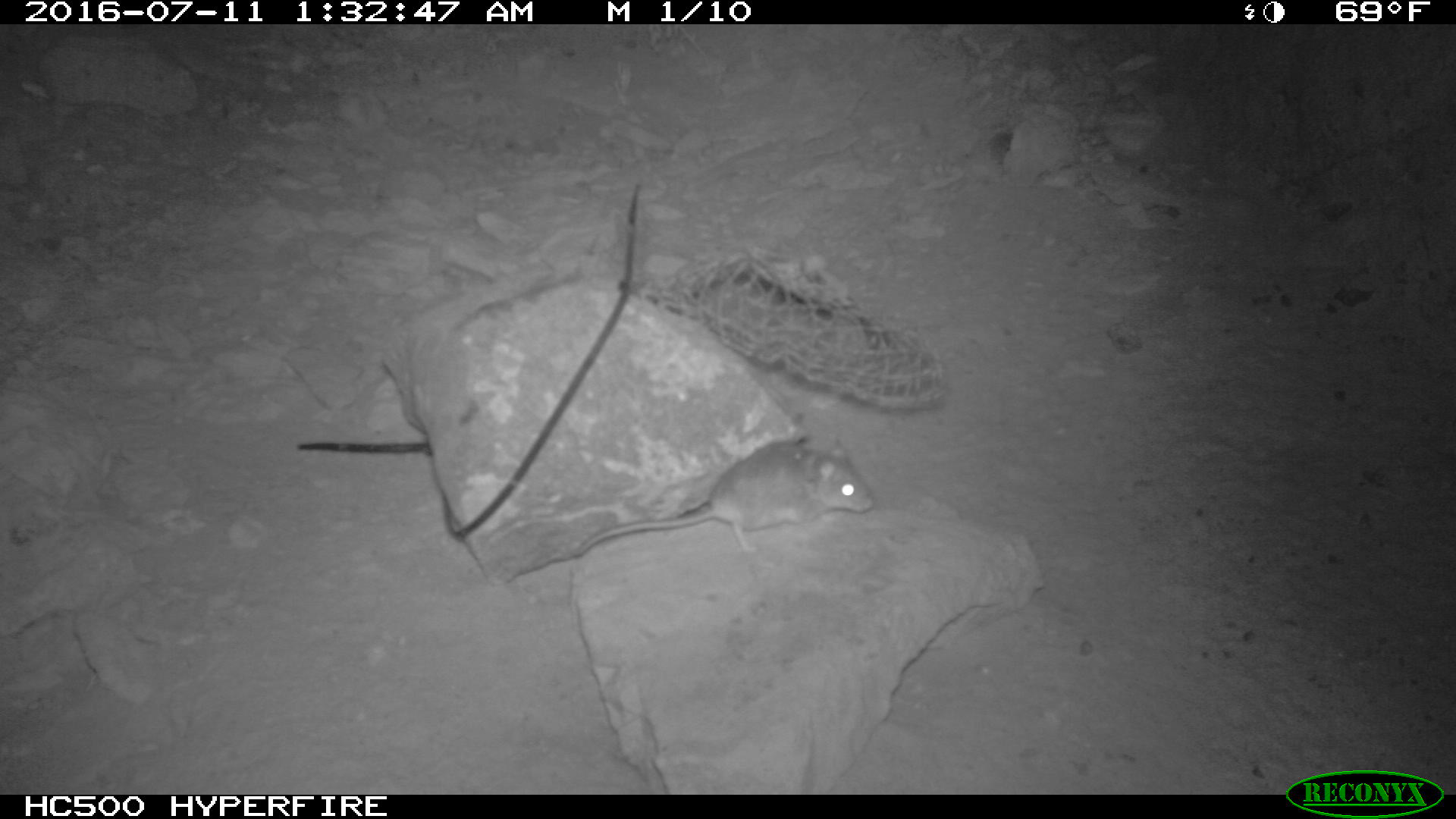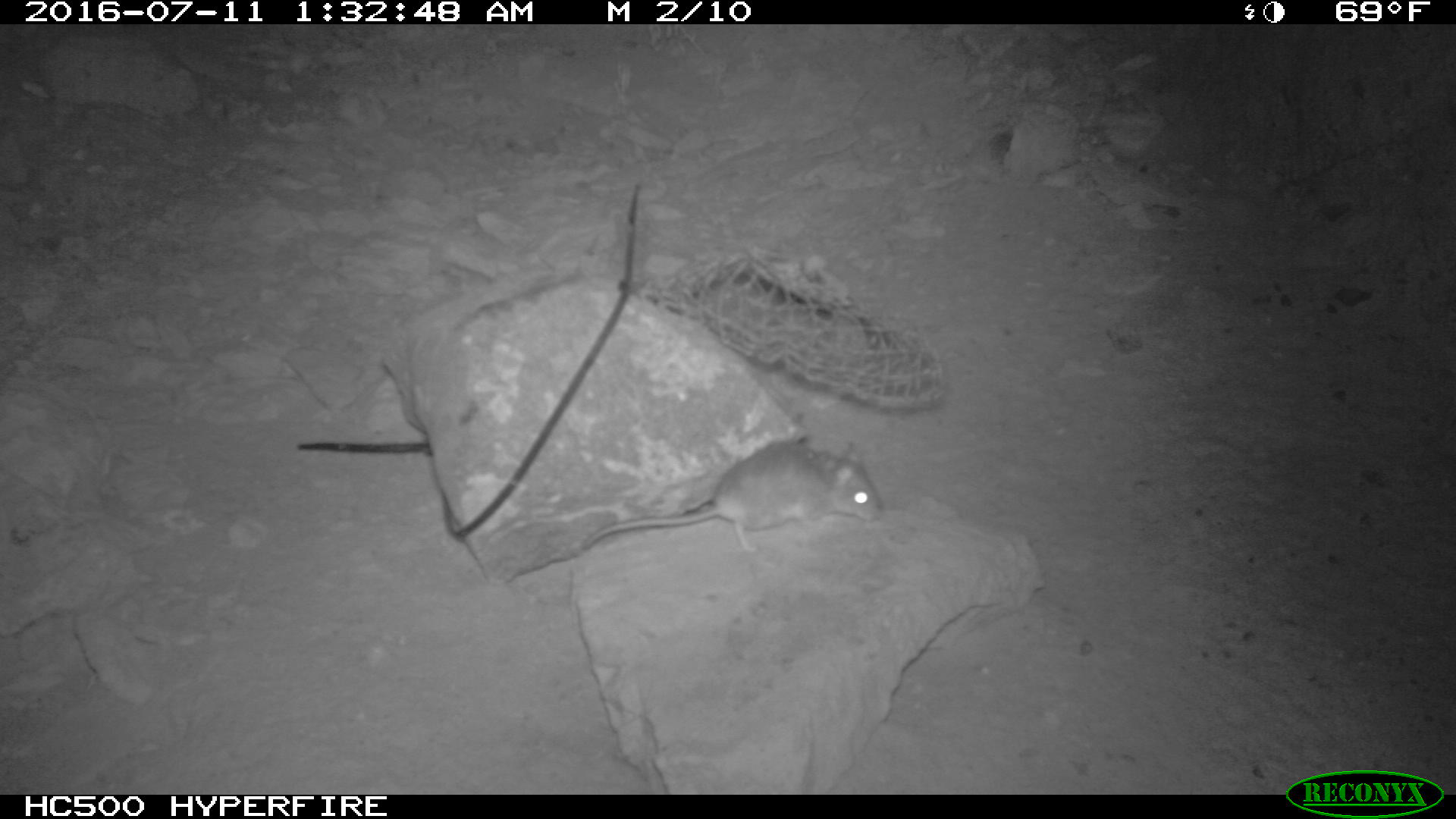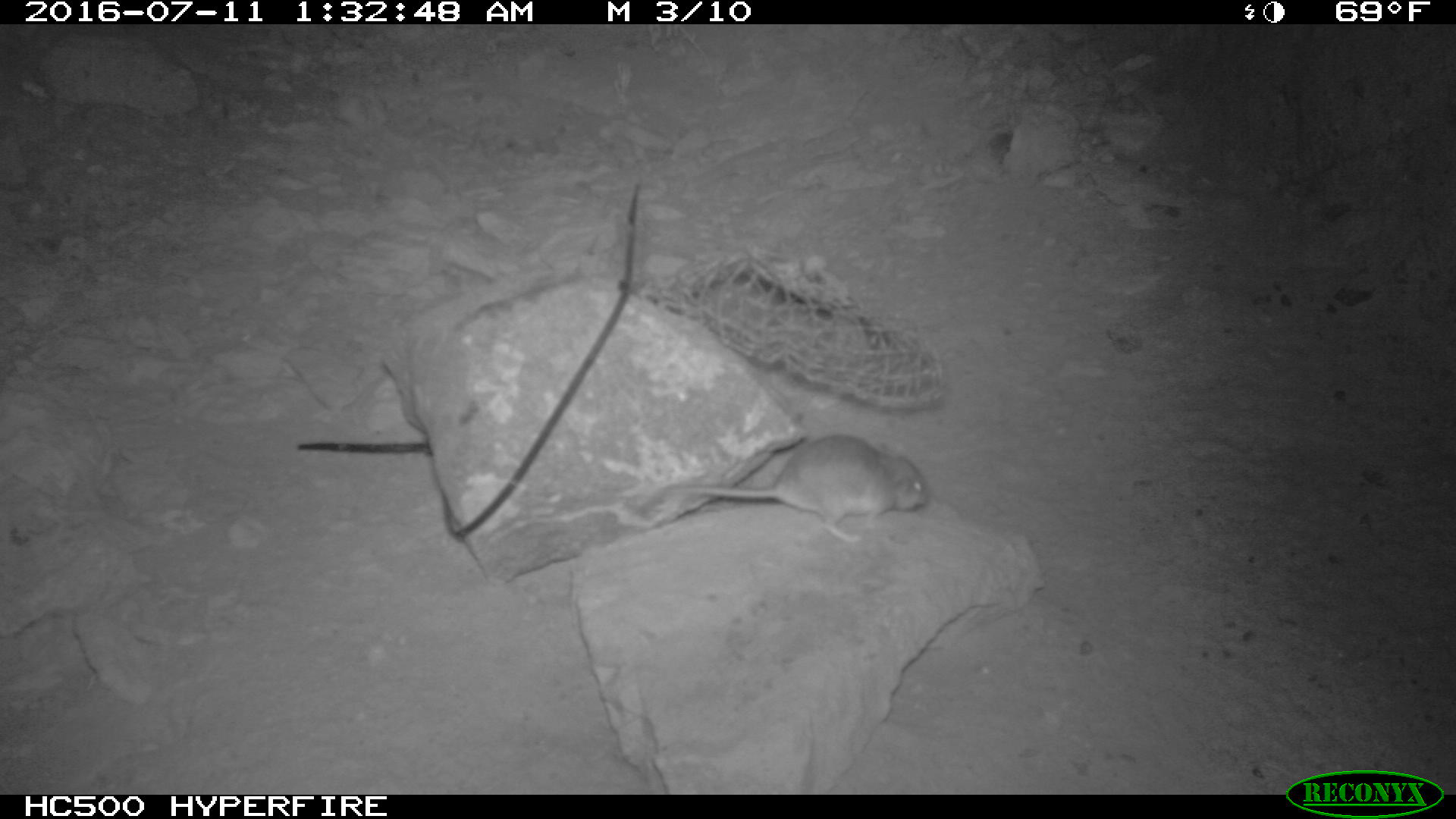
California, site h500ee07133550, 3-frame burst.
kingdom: Animalia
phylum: Chordata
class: Mammalia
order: Rodentia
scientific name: Rodentia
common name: rodent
Rodent (Rodentia).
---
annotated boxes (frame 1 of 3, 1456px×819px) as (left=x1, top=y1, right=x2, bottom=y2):
rodent: (left=574, top=441, right=872, bottom=556)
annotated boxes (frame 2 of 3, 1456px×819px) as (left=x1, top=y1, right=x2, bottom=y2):
rodent: (left=578, top=431, right=883, bottom=551)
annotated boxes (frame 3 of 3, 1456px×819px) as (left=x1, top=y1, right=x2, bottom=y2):
rodent: (left=642, top=433, right=927, bottom=544)